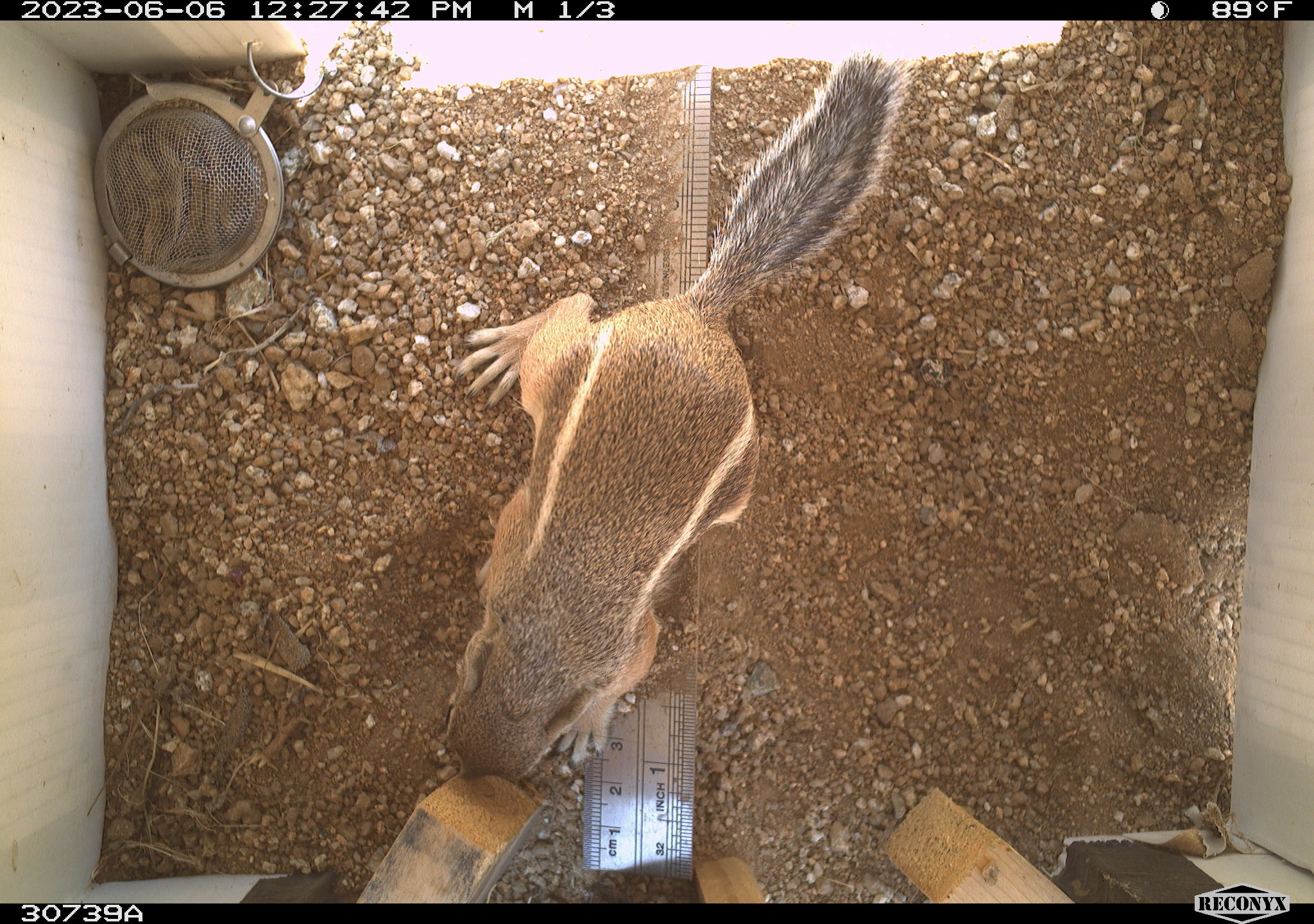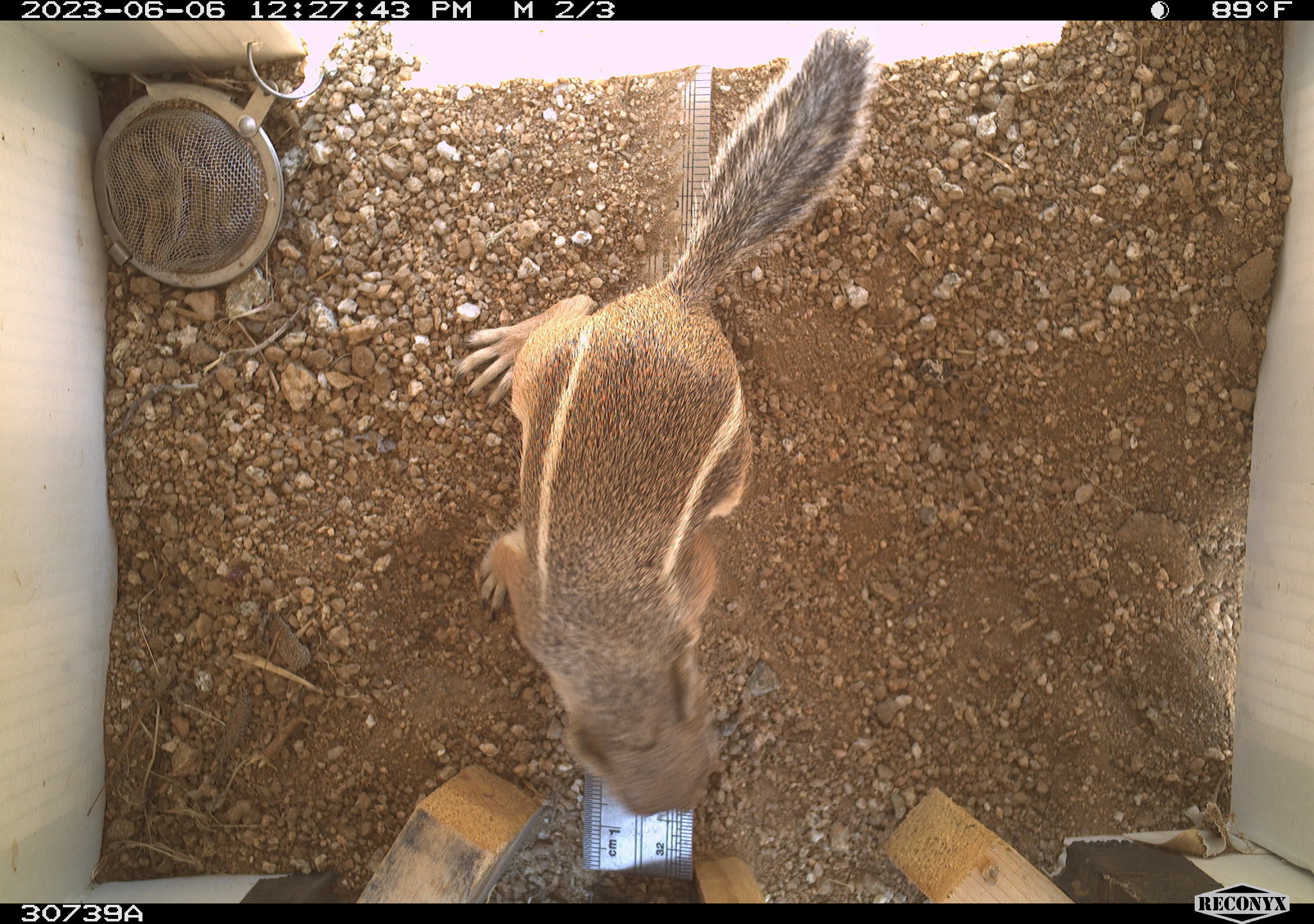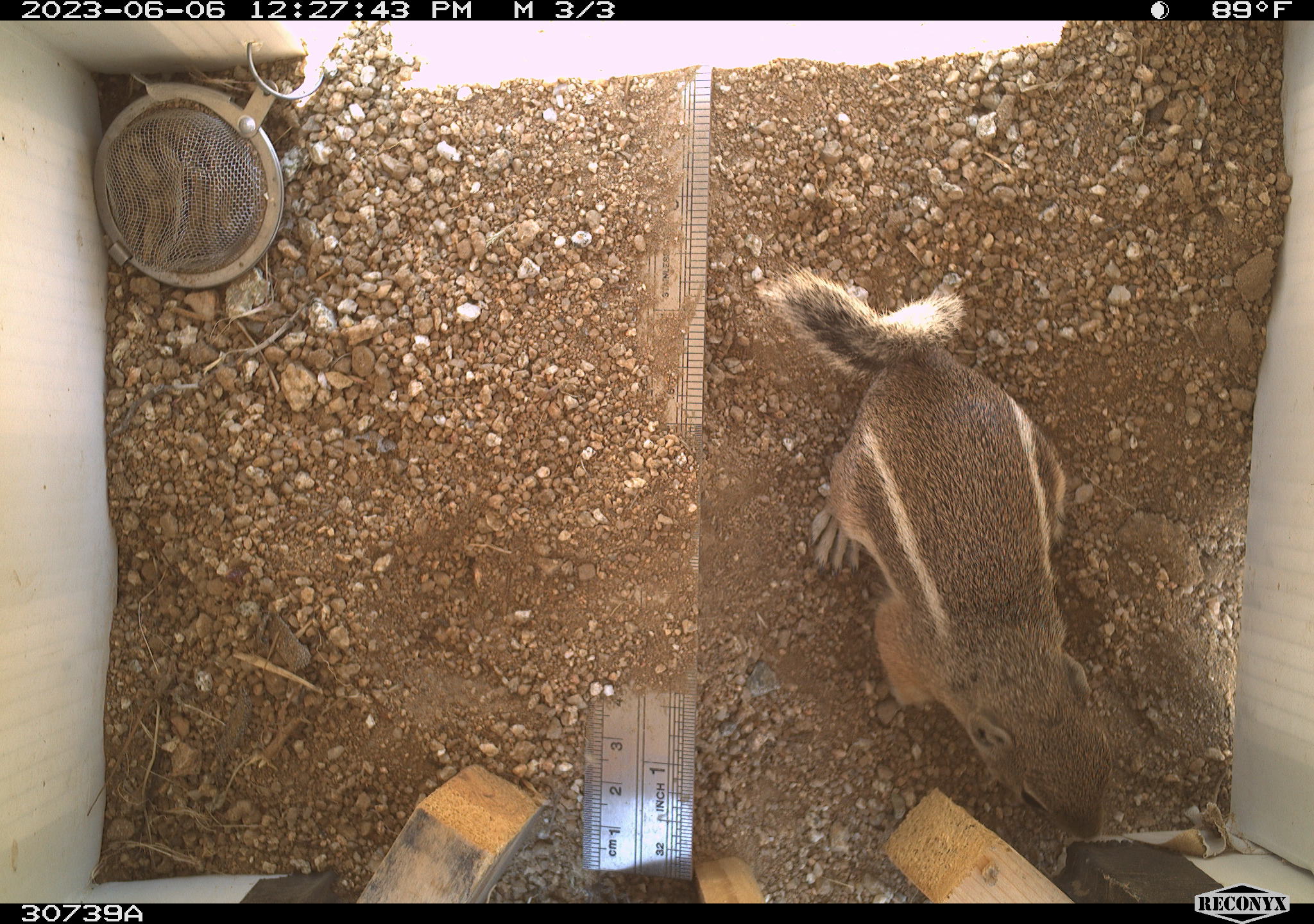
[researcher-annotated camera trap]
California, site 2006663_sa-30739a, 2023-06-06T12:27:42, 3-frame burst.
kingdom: Animalia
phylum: Chordata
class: Mammalia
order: Rodentia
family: Sciuridae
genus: Ammospermophilus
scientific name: Ammospermophilus leucurus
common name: white-tailed antelope squirrel